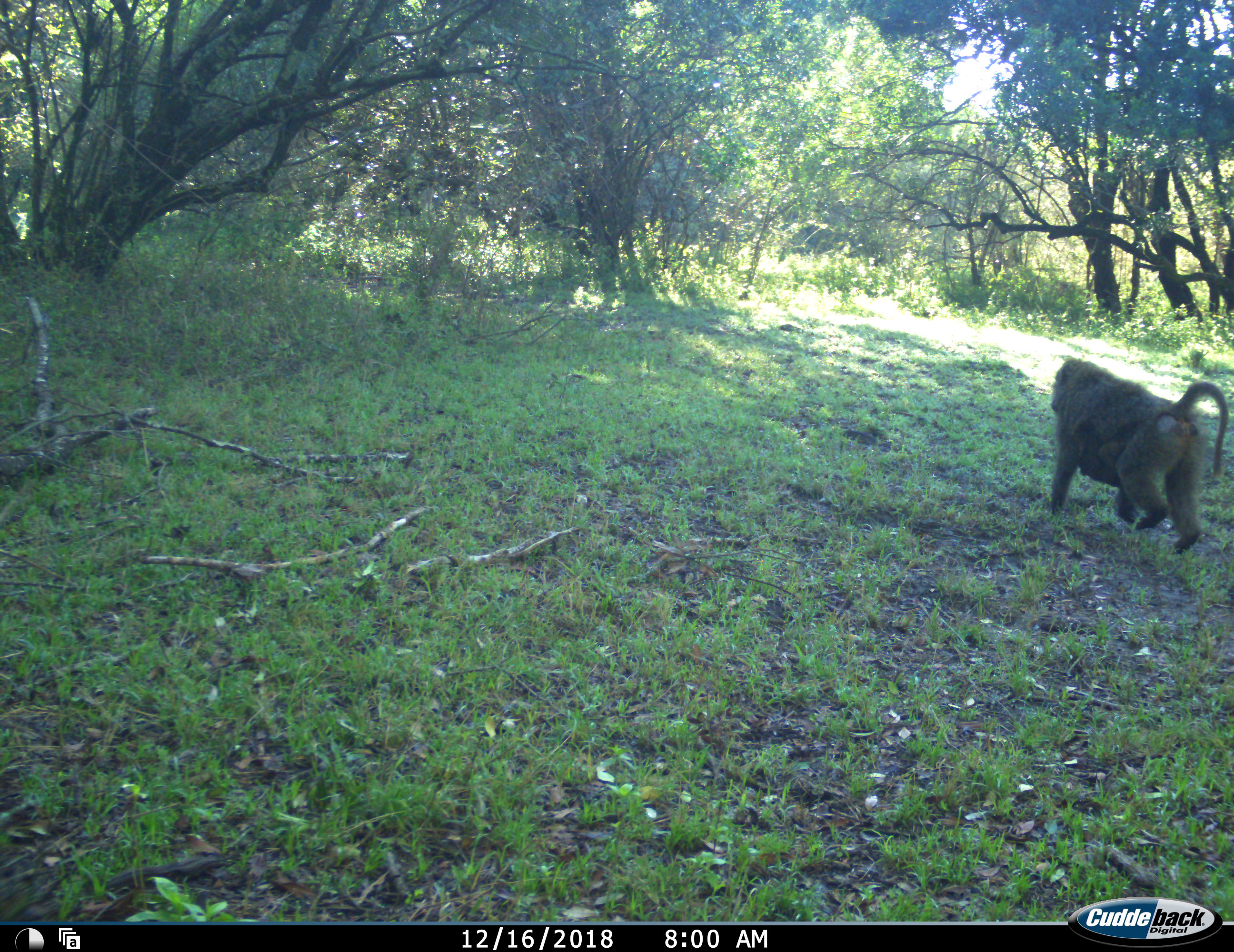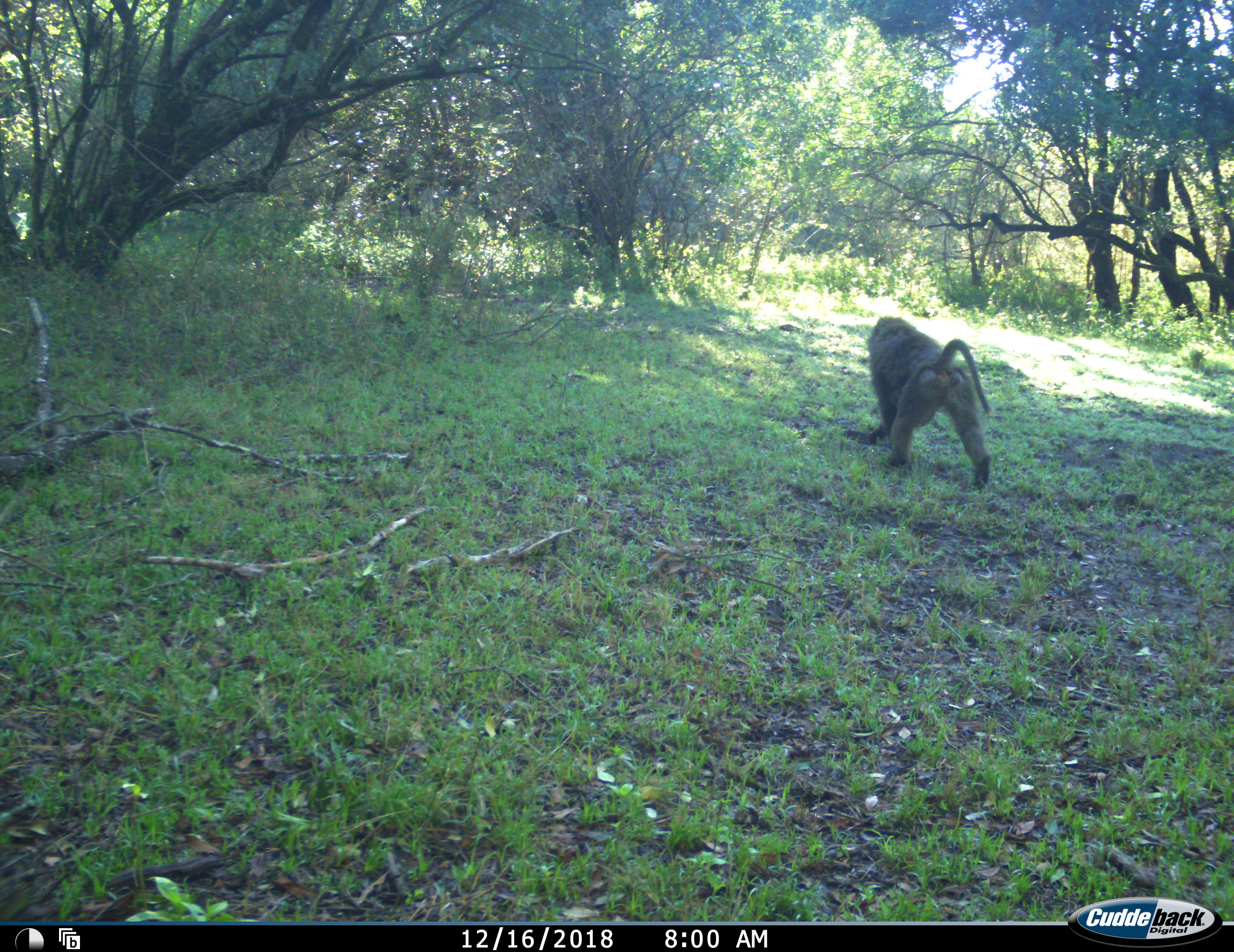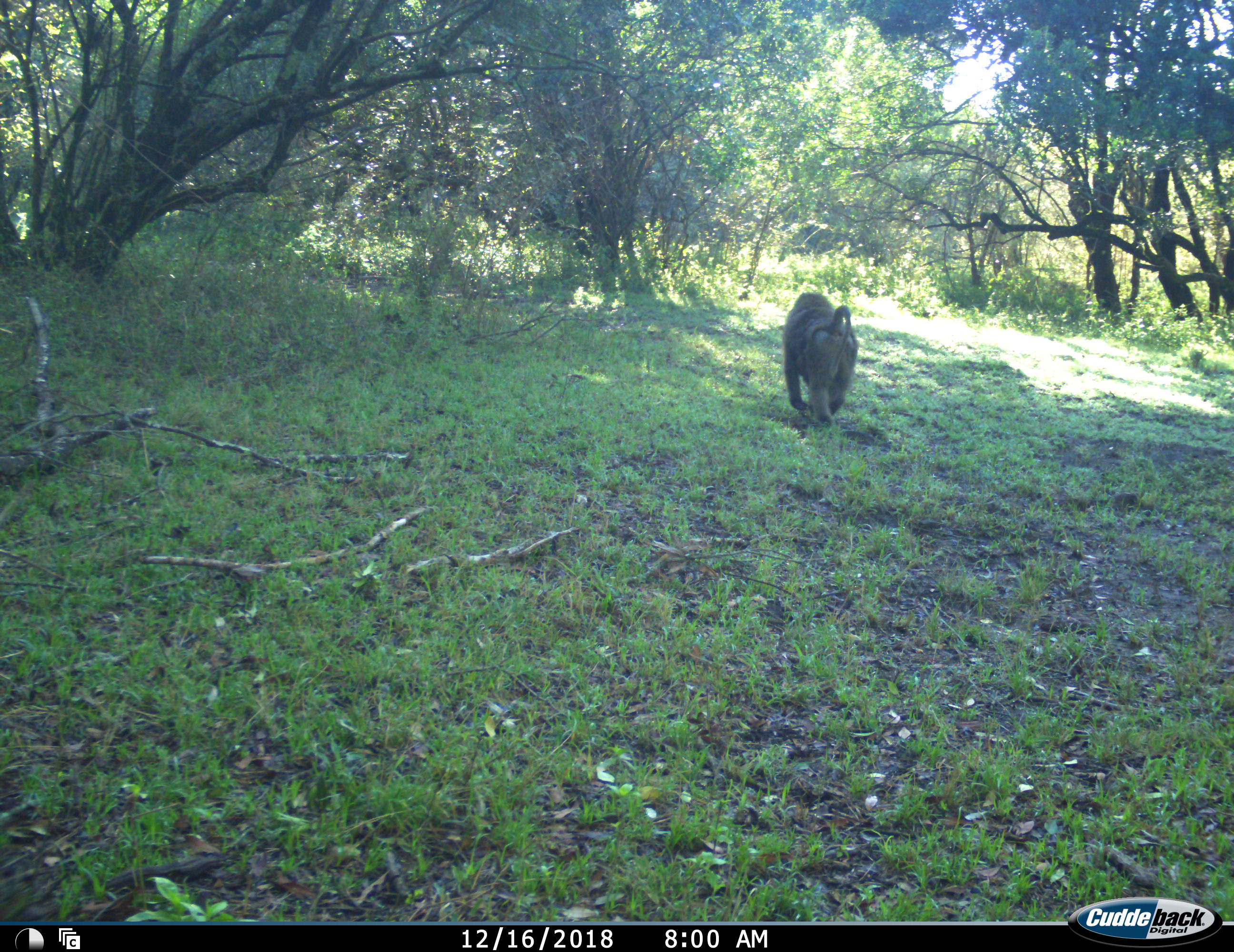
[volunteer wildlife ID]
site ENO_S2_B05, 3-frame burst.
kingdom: Animalia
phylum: Chordata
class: Mammalia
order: Primates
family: Cercopithecidae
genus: Papio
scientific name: Papio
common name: baboon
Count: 1.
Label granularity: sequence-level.